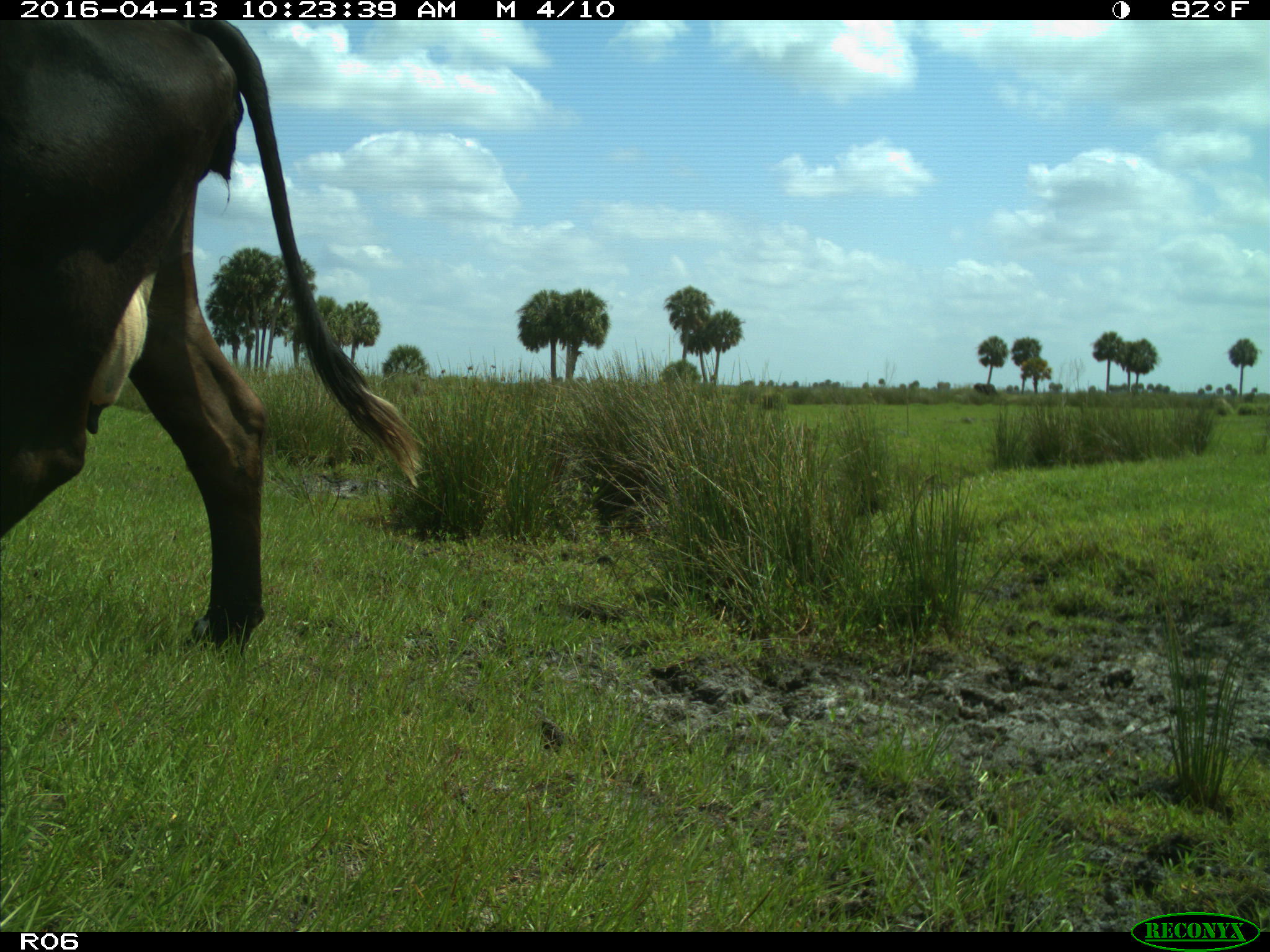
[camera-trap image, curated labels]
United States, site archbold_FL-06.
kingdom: Animalia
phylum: Chordata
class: Mammalia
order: Artiodactyla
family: Bovidae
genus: Bos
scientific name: Bos taurus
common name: domestic cow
Bos taurus (domestic cow).